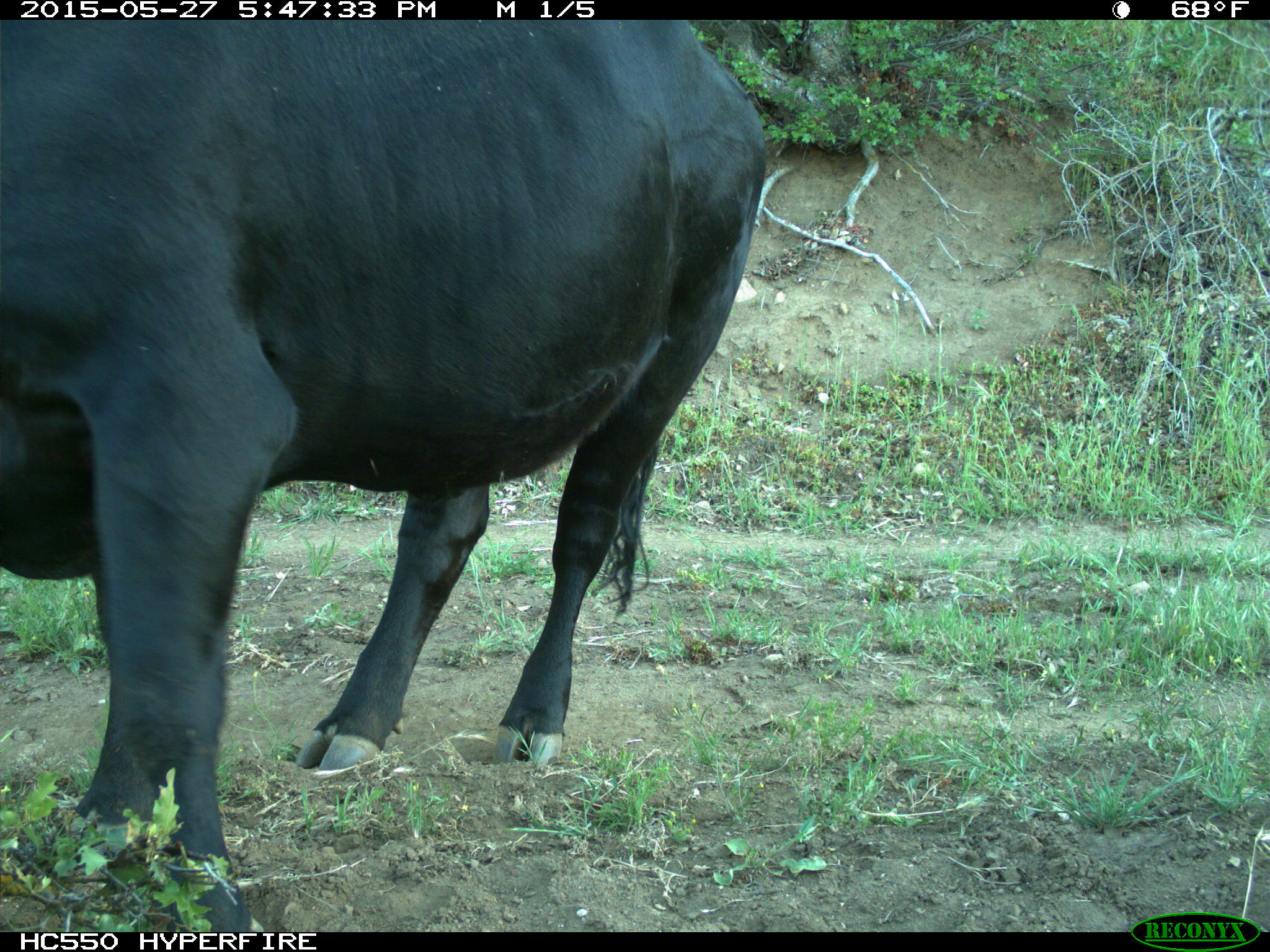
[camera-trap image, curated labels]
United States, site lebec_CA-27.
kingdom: Animalia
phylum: Chordata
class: Mammalia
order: Artiodactyla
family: Bovidae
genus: Bos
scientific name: Bos taurus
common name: domestic cow